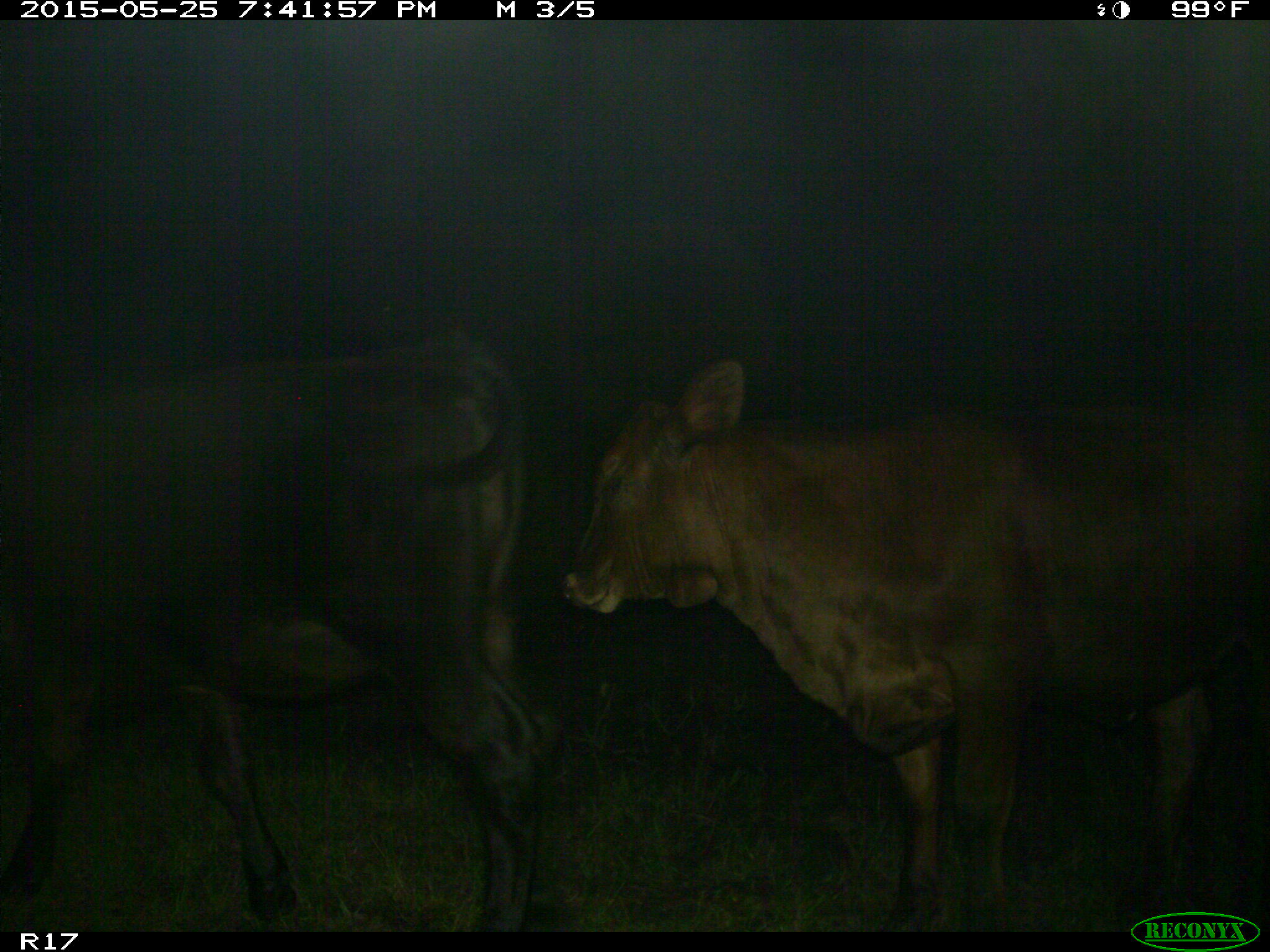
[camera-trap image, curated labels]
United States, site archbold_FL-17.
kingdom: Animalia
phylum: Chordata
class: Mammalia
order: Artiodactyla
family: Bovidae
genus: Bos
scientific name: Bos taurus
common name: domestic cow